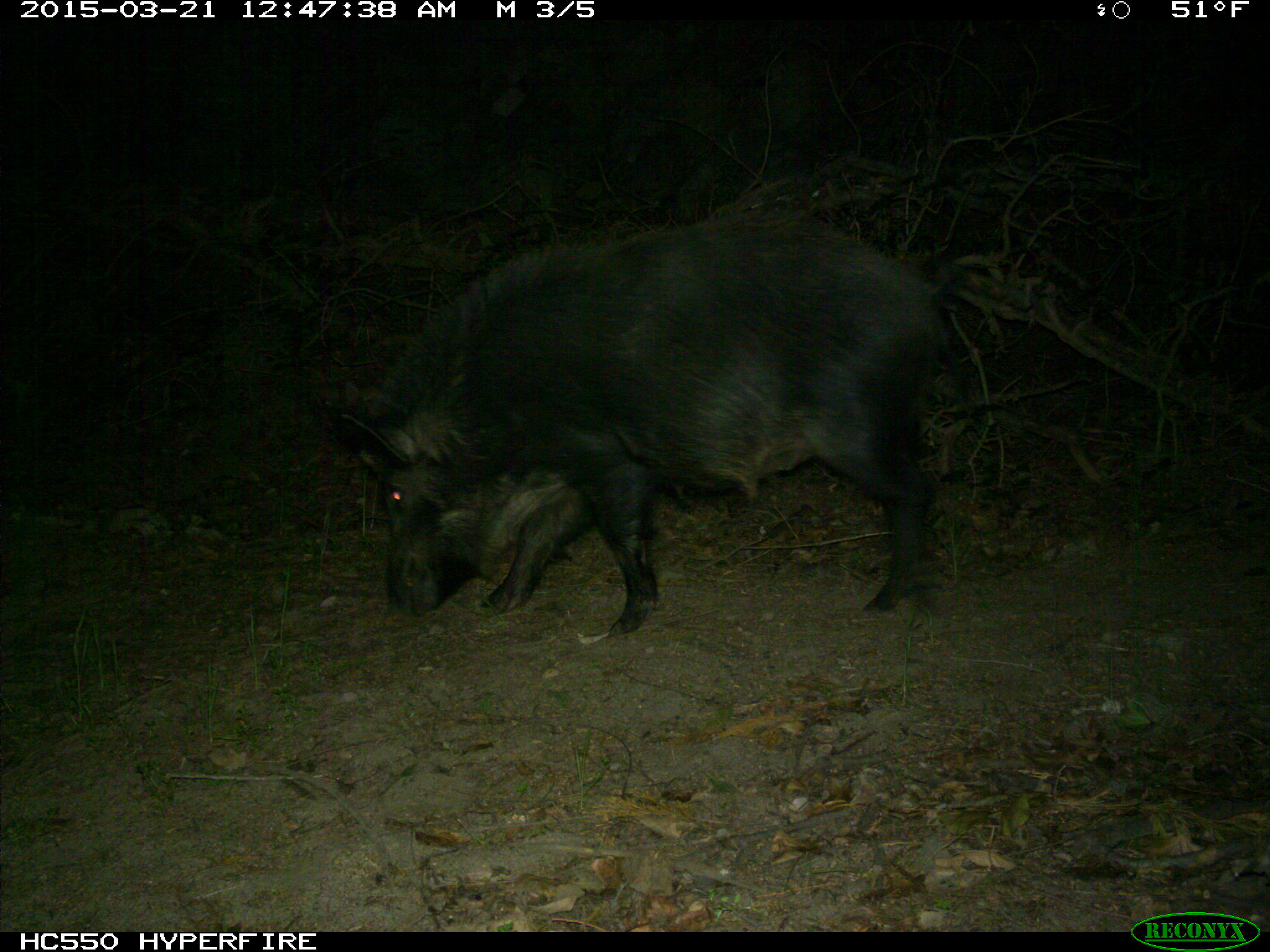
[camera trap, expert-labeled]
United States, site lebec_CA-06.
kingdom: Animalia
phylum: Chordata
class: Mammalia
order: Artiodactyla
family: Suidae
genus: Sus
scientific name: Sus scrofa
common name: wild boar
Sus scrofa (wild boar).